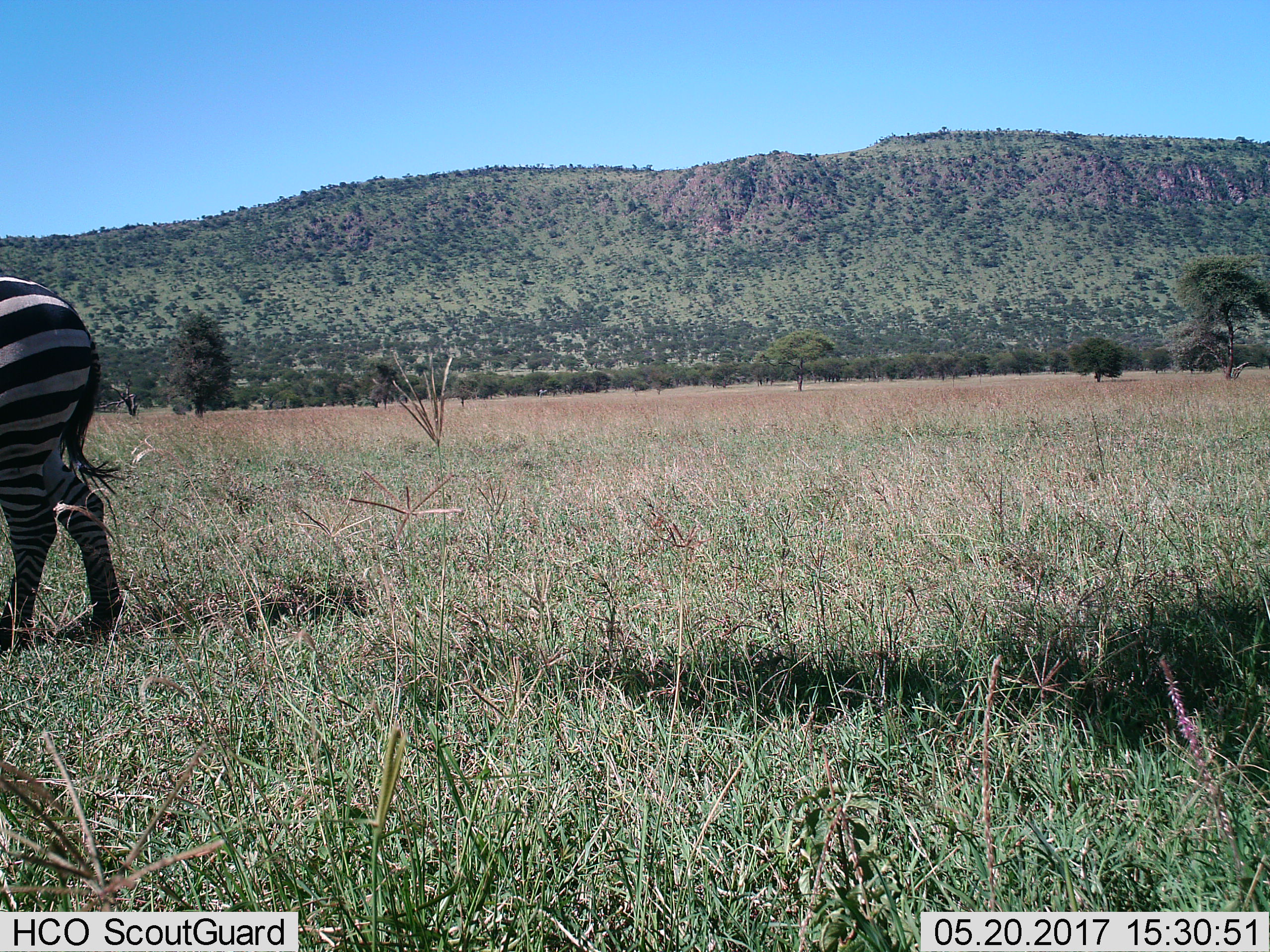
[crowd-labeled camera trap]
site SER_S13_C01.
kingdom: Animalia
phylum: Chordata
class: Mammalia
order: Perissodactyla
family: Equidae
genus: Equus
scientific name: Equus quagga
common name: plains zebra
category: zebraplains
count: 1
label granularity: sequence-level